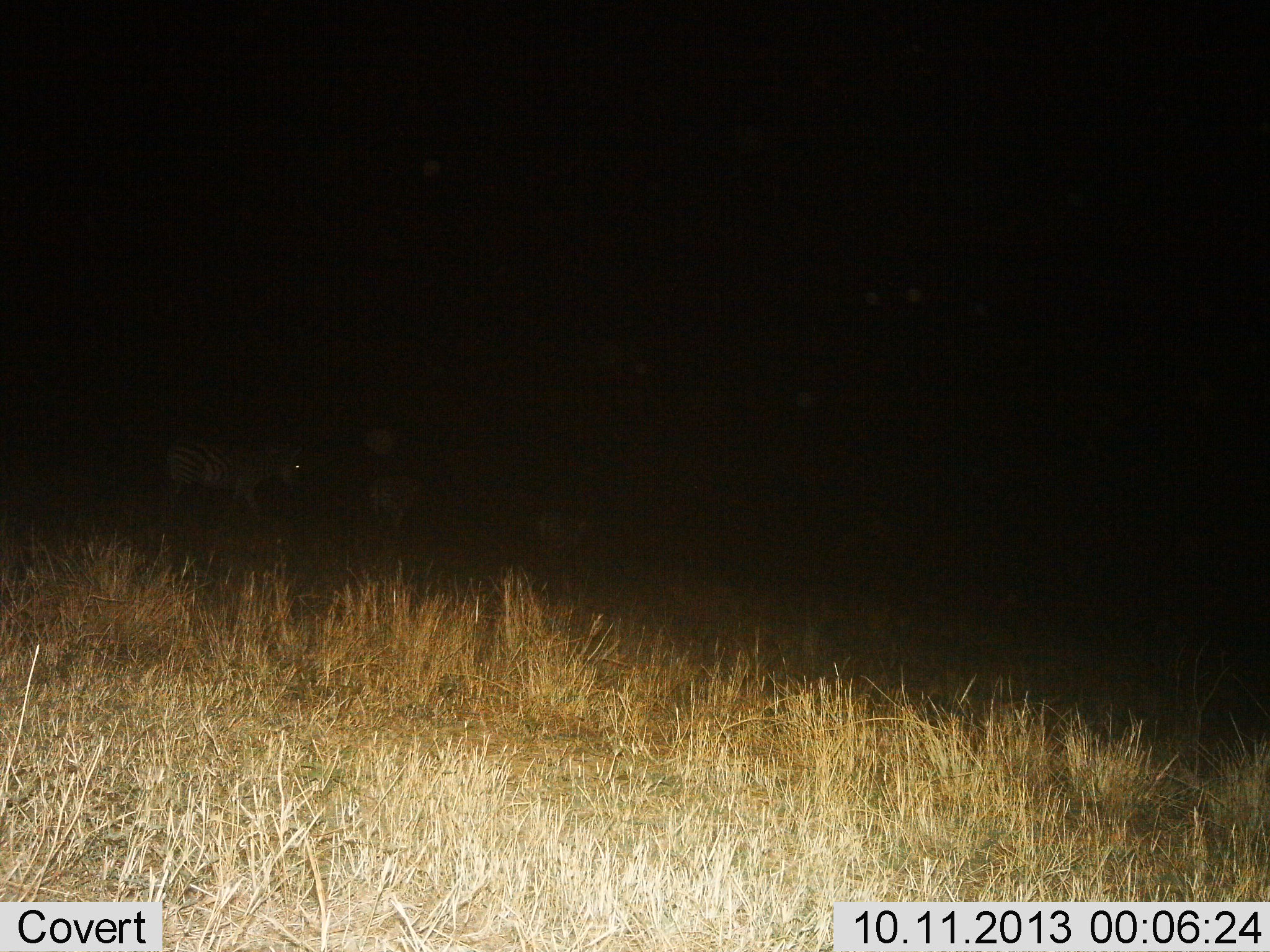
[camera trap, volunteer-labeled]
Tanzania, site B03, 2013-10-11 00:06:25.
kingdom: Animalia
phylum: Chordata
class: Mammalia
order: Perissodactyla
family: Equidae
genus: Equus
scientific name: Equus quagga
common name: plains zebra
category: zebra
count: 3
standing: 56%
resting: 12%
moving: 50%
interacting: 0%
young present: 6%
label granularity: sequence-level